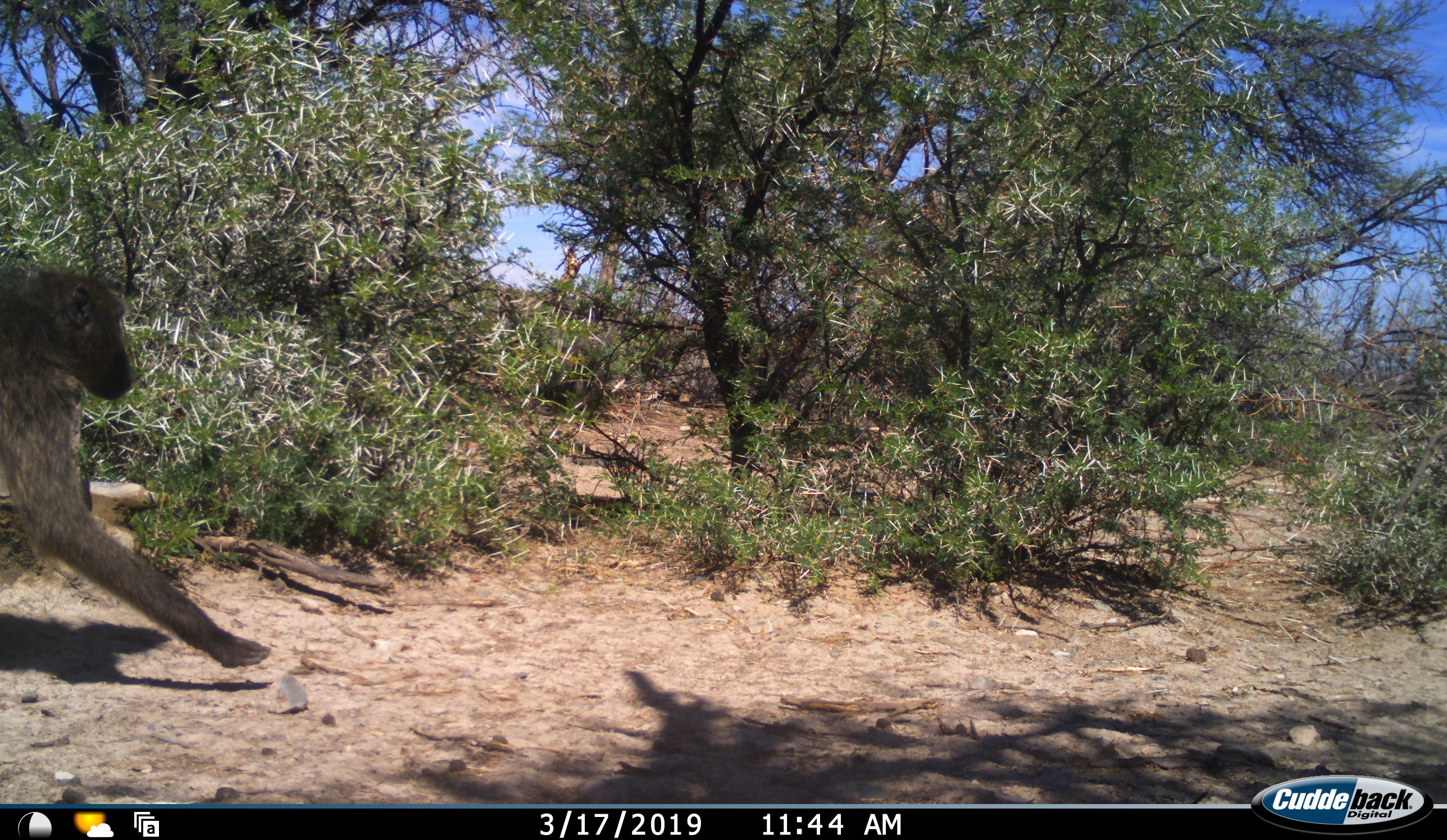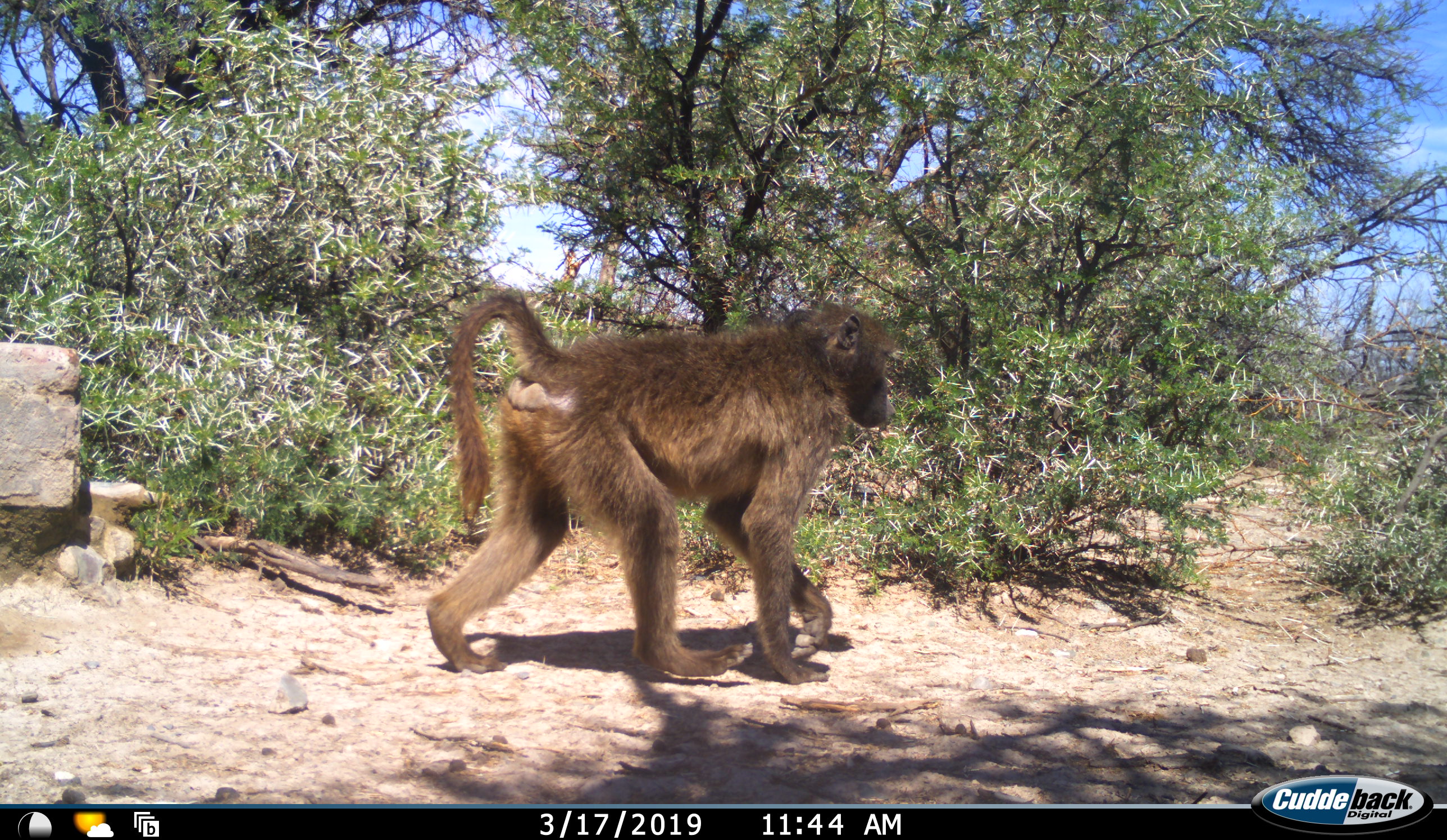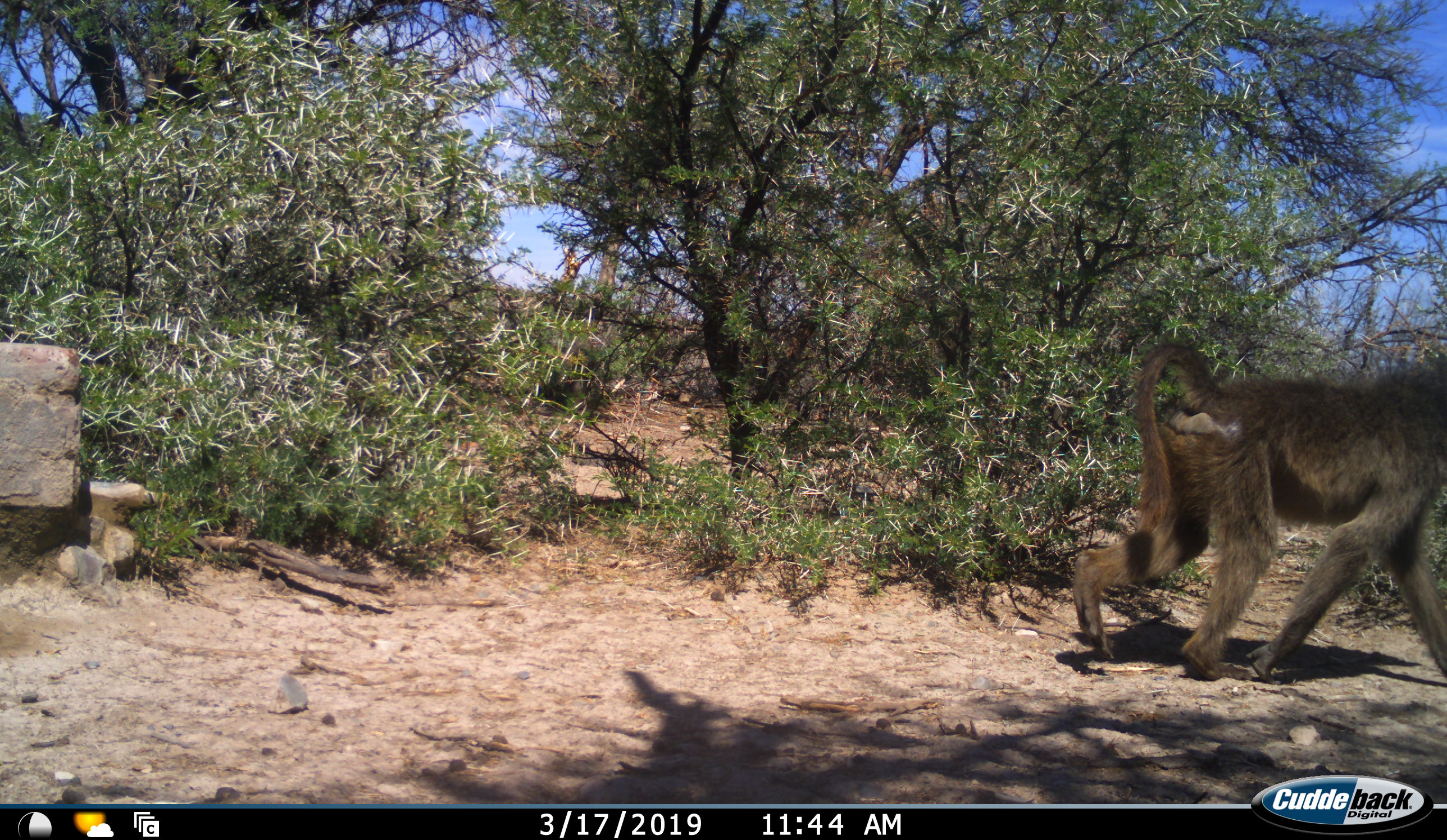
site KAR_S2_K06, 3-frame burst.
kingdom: Animalia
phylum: Chordata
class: Mammalia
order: Primates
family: Cercopithecidae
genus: Papio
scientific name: Papio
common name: baboon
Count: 1.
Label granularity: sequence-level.